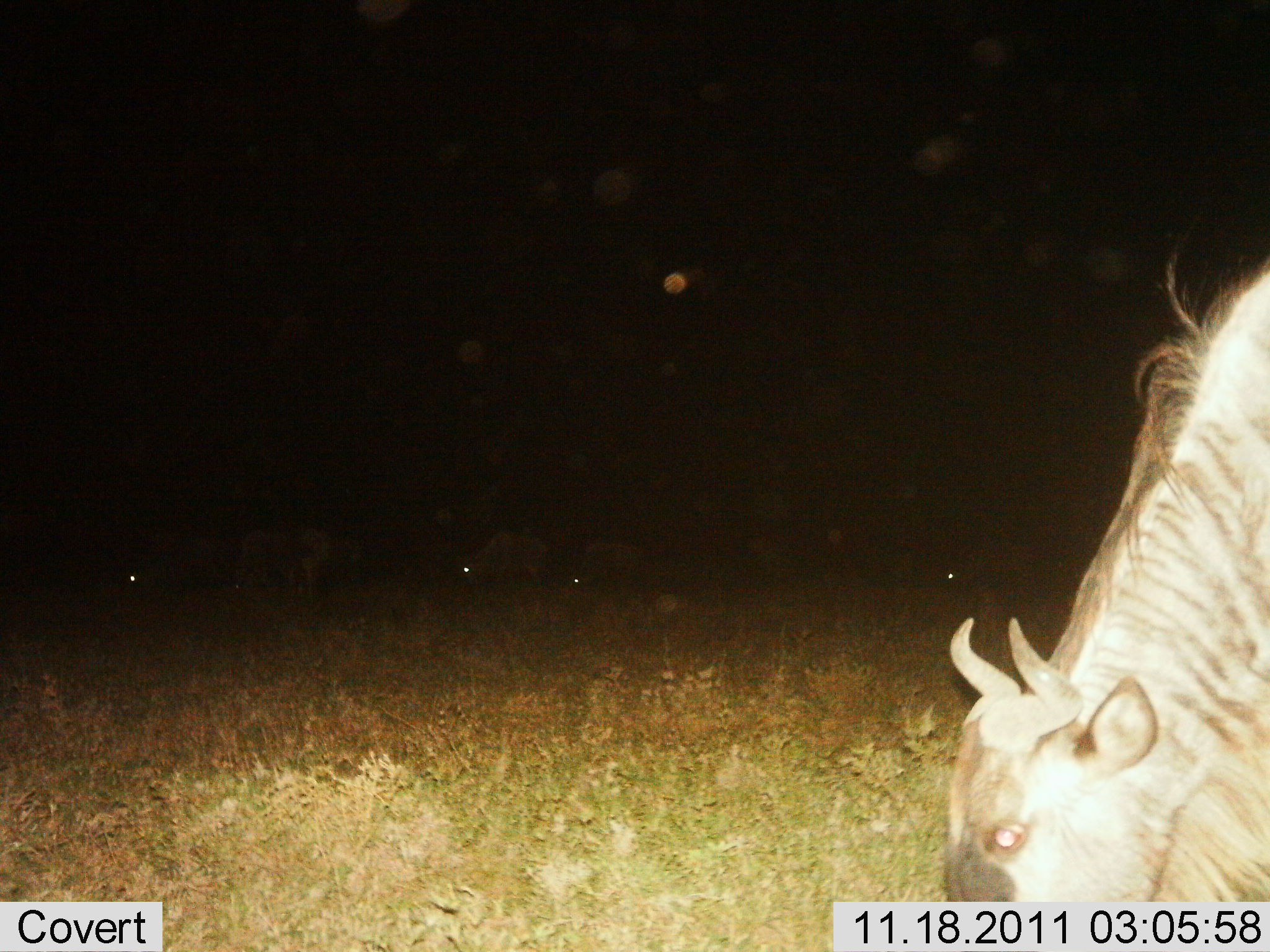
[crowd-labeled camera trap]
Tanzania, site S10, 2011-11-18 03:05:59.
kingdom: Animalia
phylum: Chordata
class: Mammalia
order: Artiodactyla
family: Bovidae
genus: Connochaetes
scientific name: Connochaetes taurinus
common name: blue wildebeest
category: wildebeest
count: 1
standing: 53%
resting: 0%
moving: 6%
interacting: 0%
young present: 0%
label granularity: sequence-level